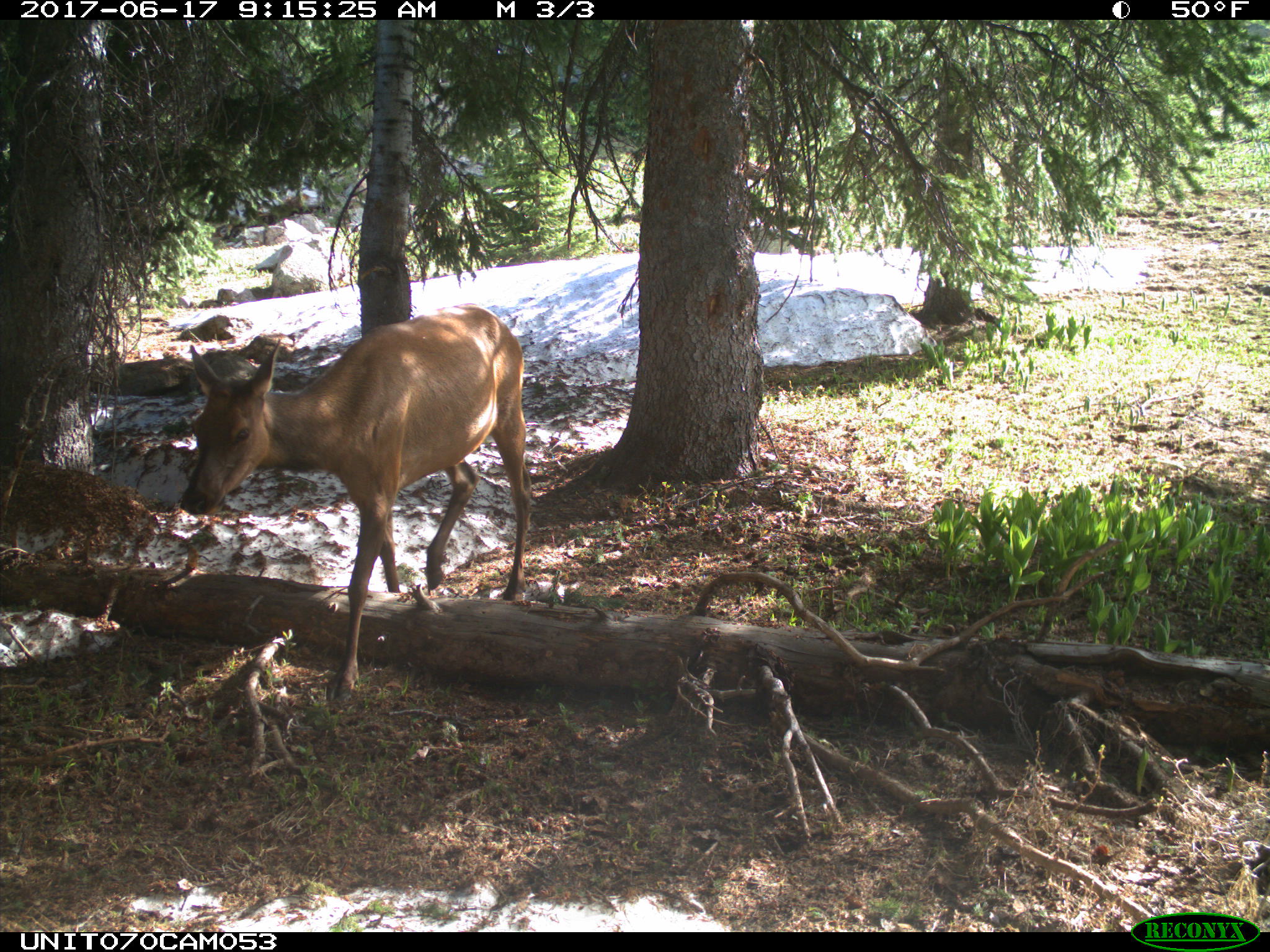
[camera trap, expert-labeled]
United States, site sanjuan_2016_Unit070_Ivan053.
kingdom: Animalia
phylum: Chordata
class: Mammalia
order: Artiodactyla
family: Cervidae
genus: Cervus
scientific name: Cervus elaphus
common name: red deer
Cervus elaphus (red deer).